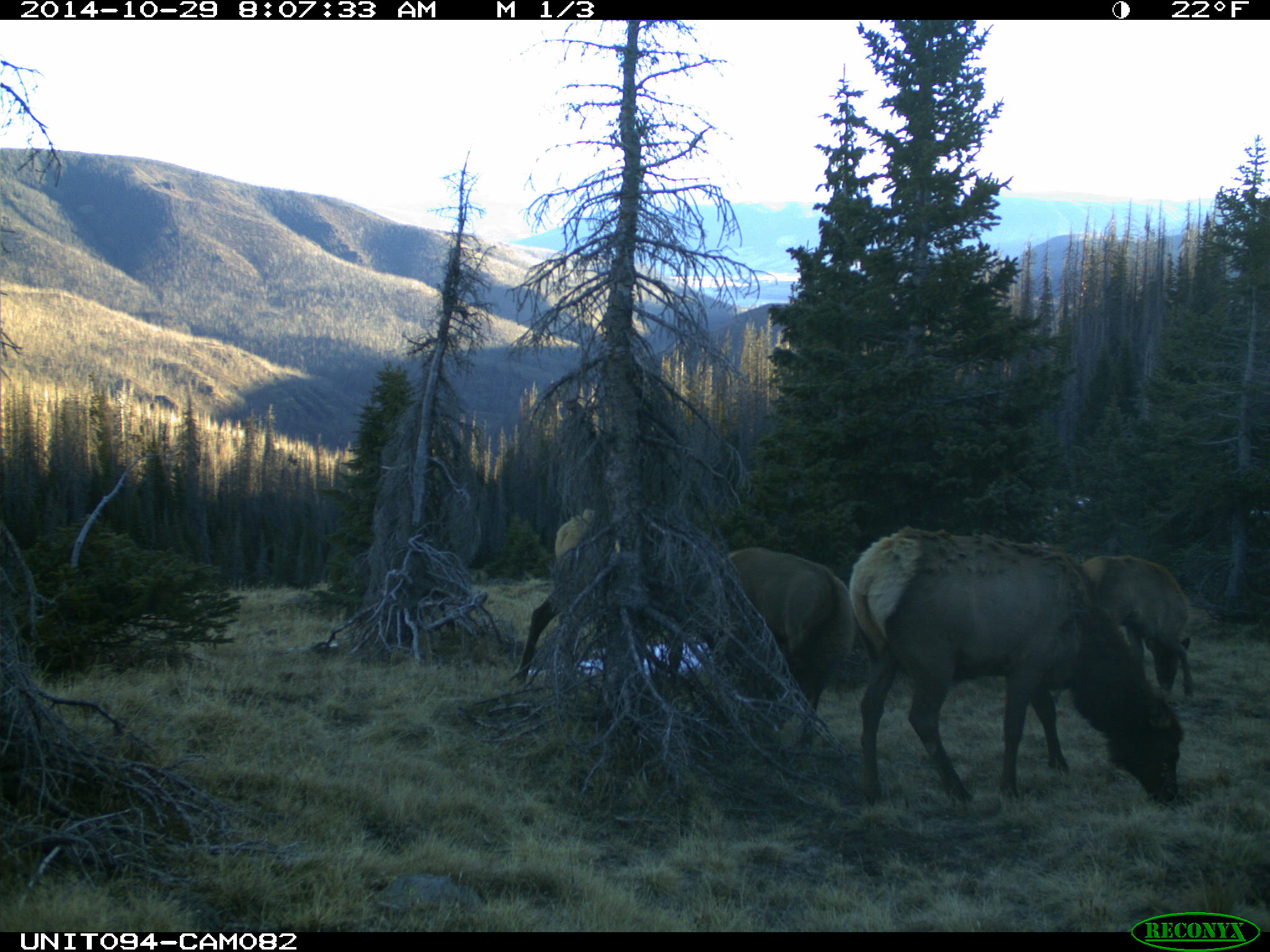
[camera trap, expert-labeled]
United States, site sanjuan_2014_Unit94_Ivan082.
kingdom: Animalia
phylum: Chordata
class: Mammalia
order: Artiodactyla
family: Cervidae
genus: Cervus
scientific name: Cervus elaphus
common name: red deer